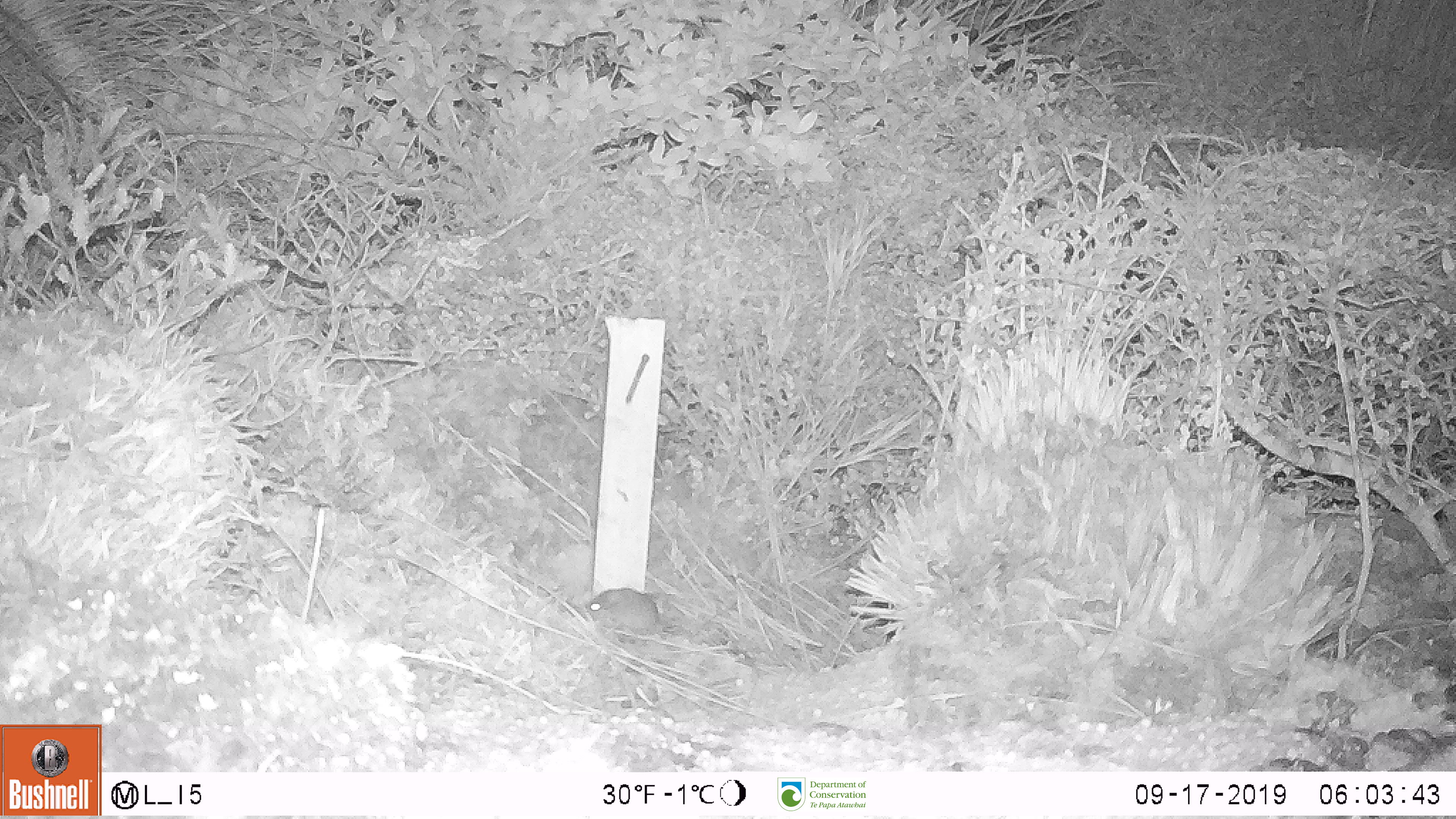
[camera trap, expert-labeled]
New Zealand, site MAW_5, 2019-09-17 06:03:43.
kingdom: Animalia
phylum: Chordata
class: Mammalia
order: Rodentia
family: Muridae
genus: Mus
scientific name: Mus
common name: mouse